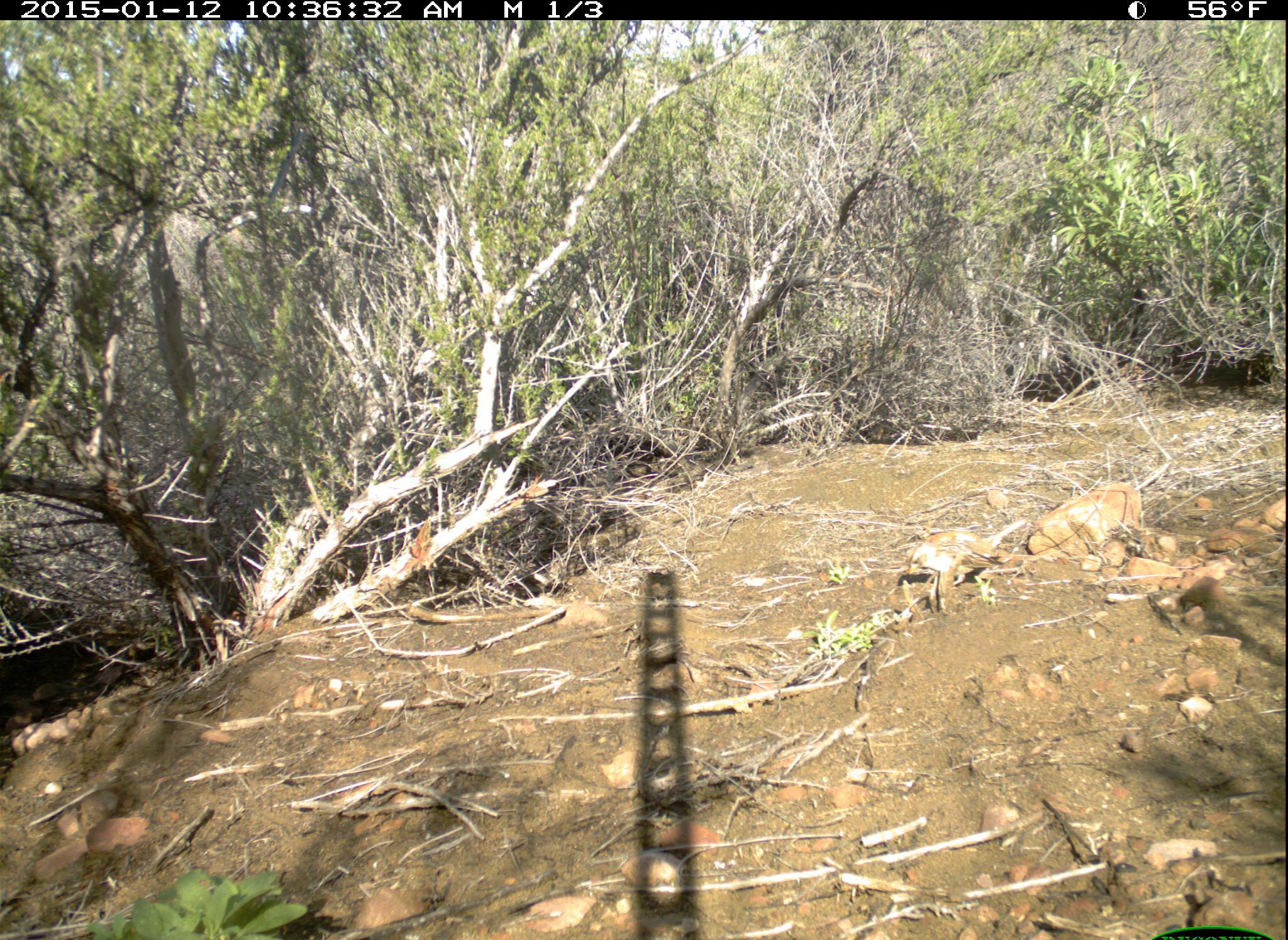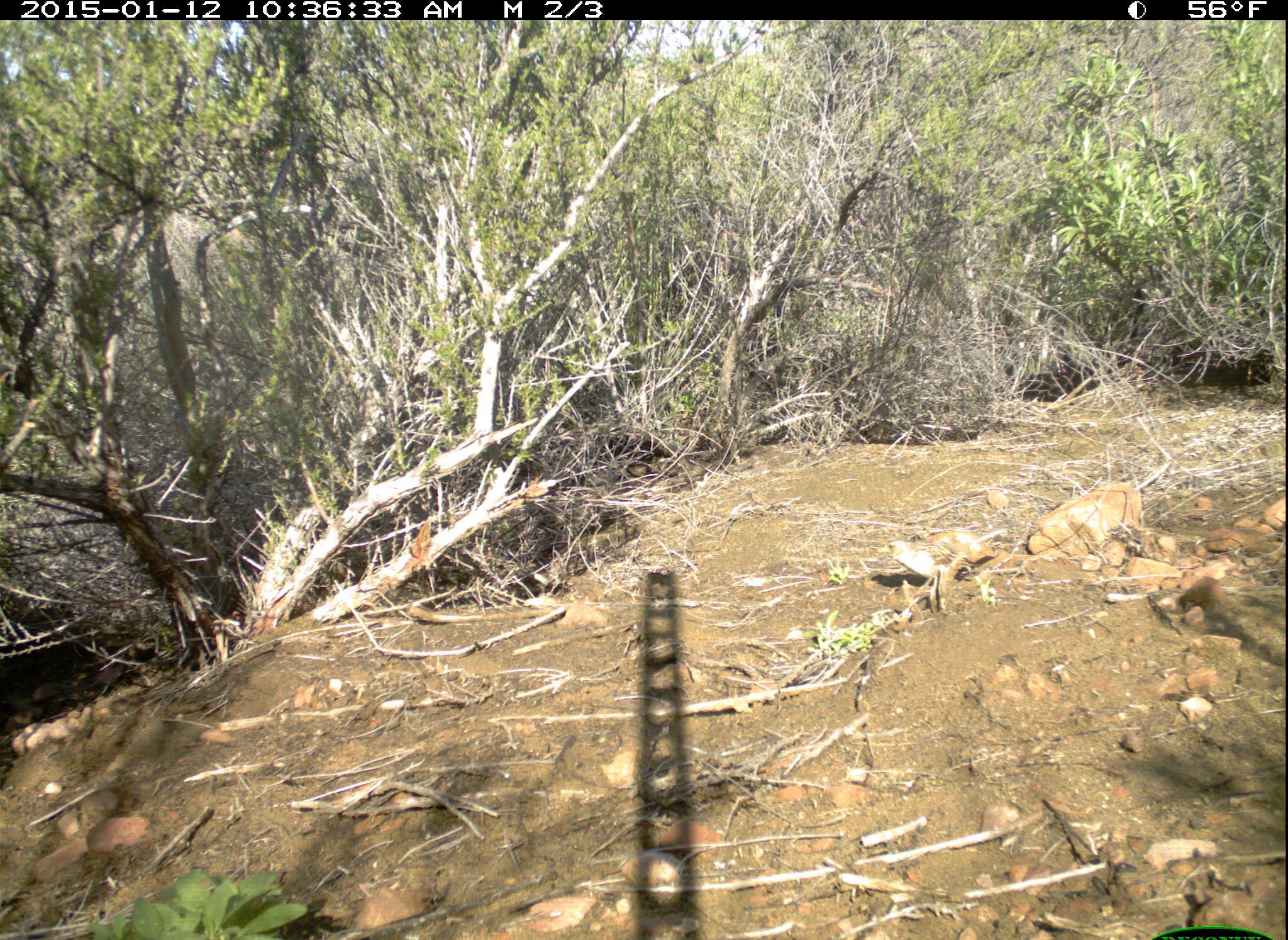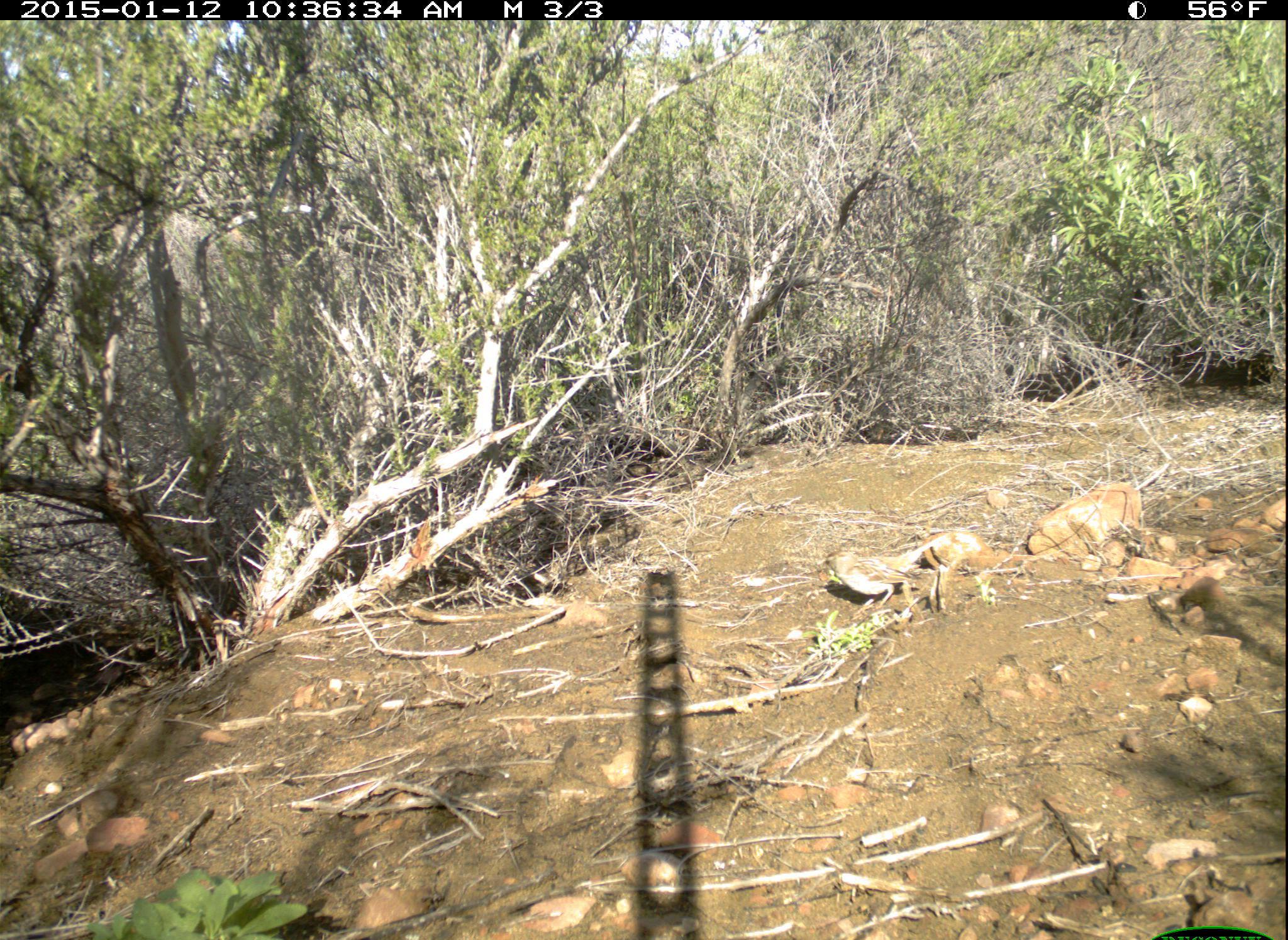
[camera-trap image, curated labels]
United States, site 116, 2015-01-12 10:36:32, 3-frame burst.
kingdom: Animalia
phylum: Chordata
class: Aves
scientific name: Aves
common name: bird